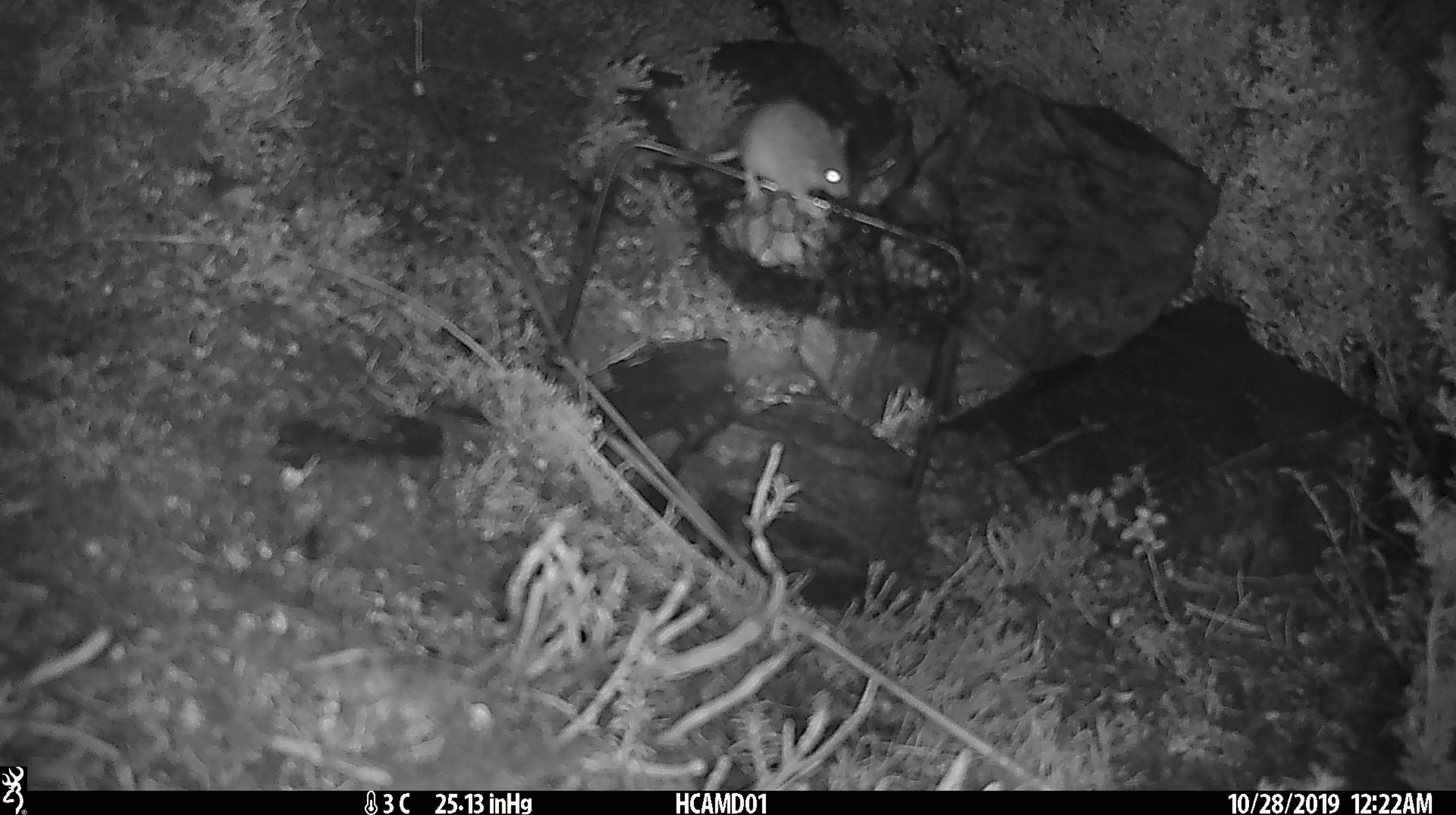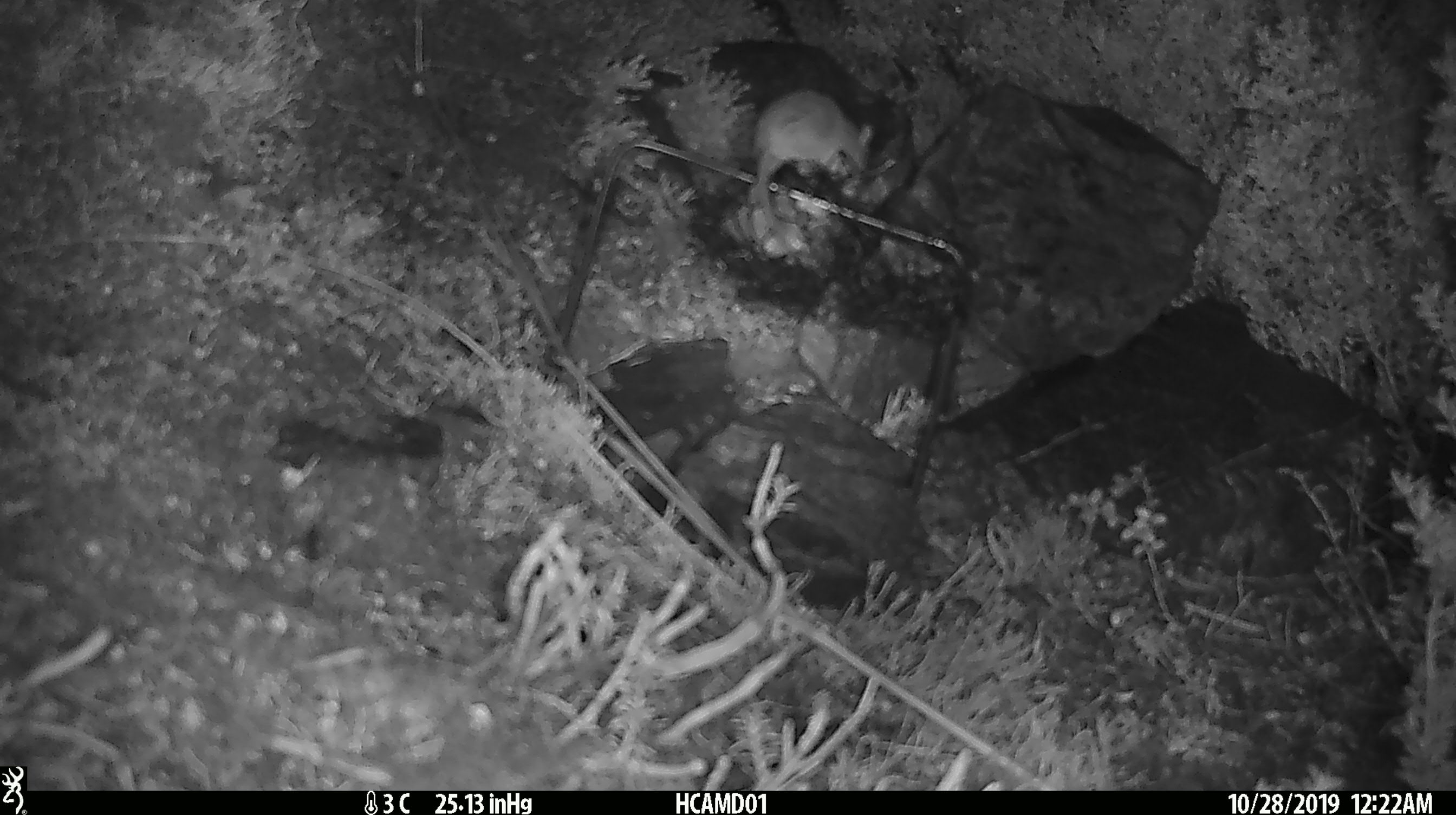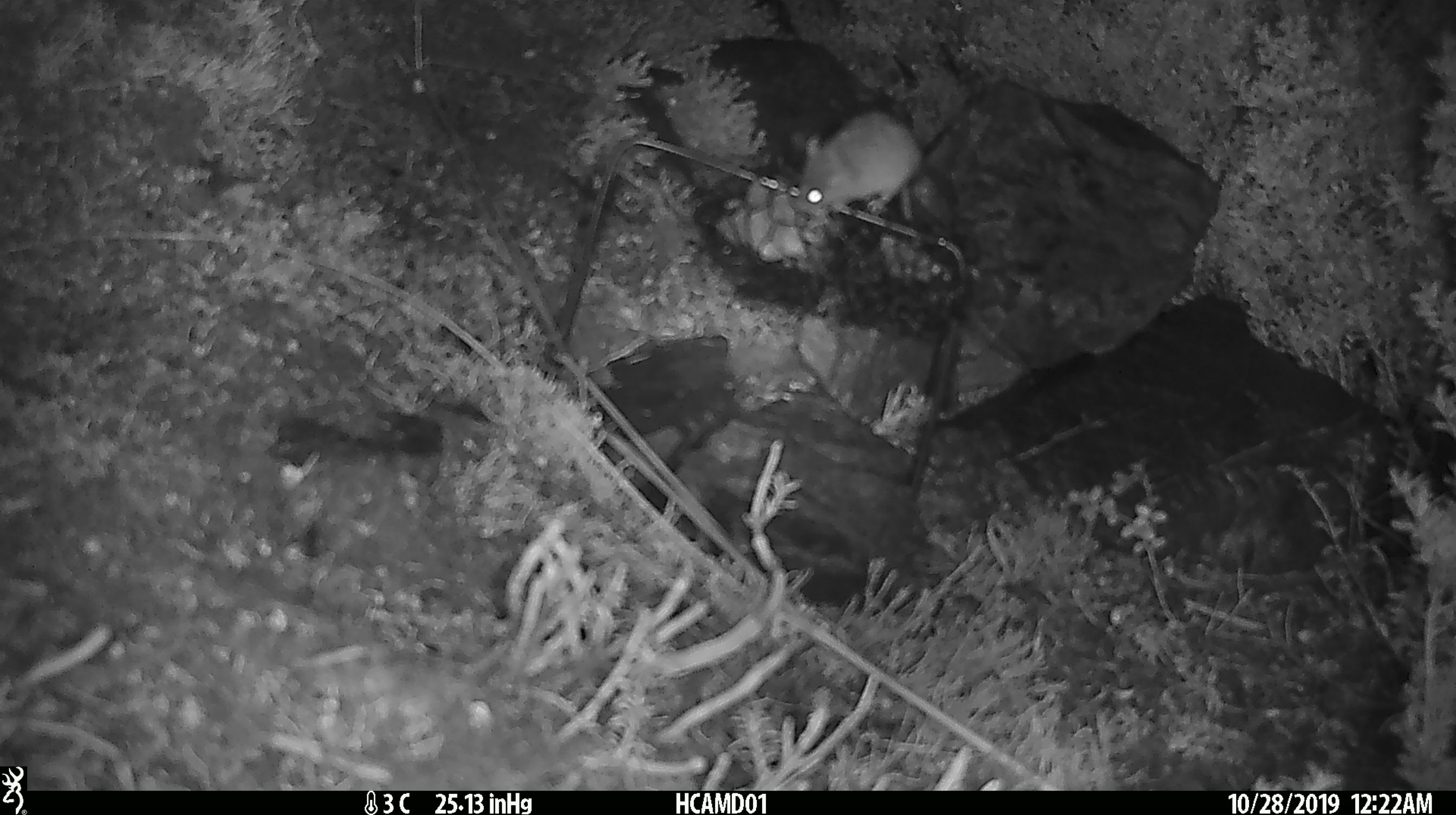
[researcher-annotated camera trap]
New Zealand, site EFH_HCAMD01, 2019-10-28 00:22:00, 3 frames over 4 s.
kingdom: Animalia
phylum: Chordata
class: Mammalia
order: Rodentia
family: Muridae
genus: Mus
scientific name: Mus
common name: mouse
Mouse (Mus).